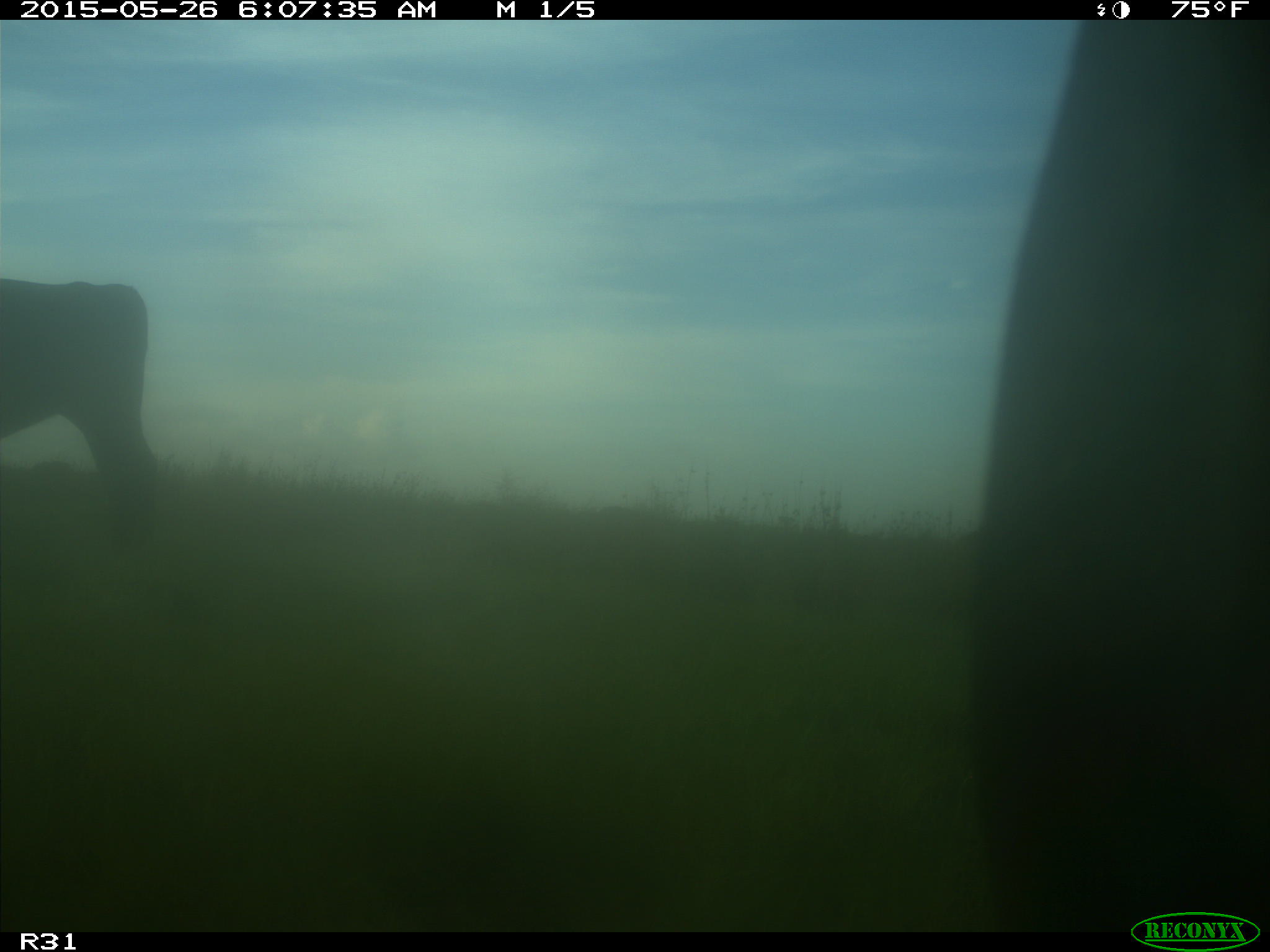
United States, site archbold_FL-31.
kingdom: Animalia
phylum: Chordata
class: Mammalia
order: Artiodactyla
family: Bovidae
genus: Bos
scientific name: Bos taurus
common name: domestic cow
Bos taurus (domestic cow).